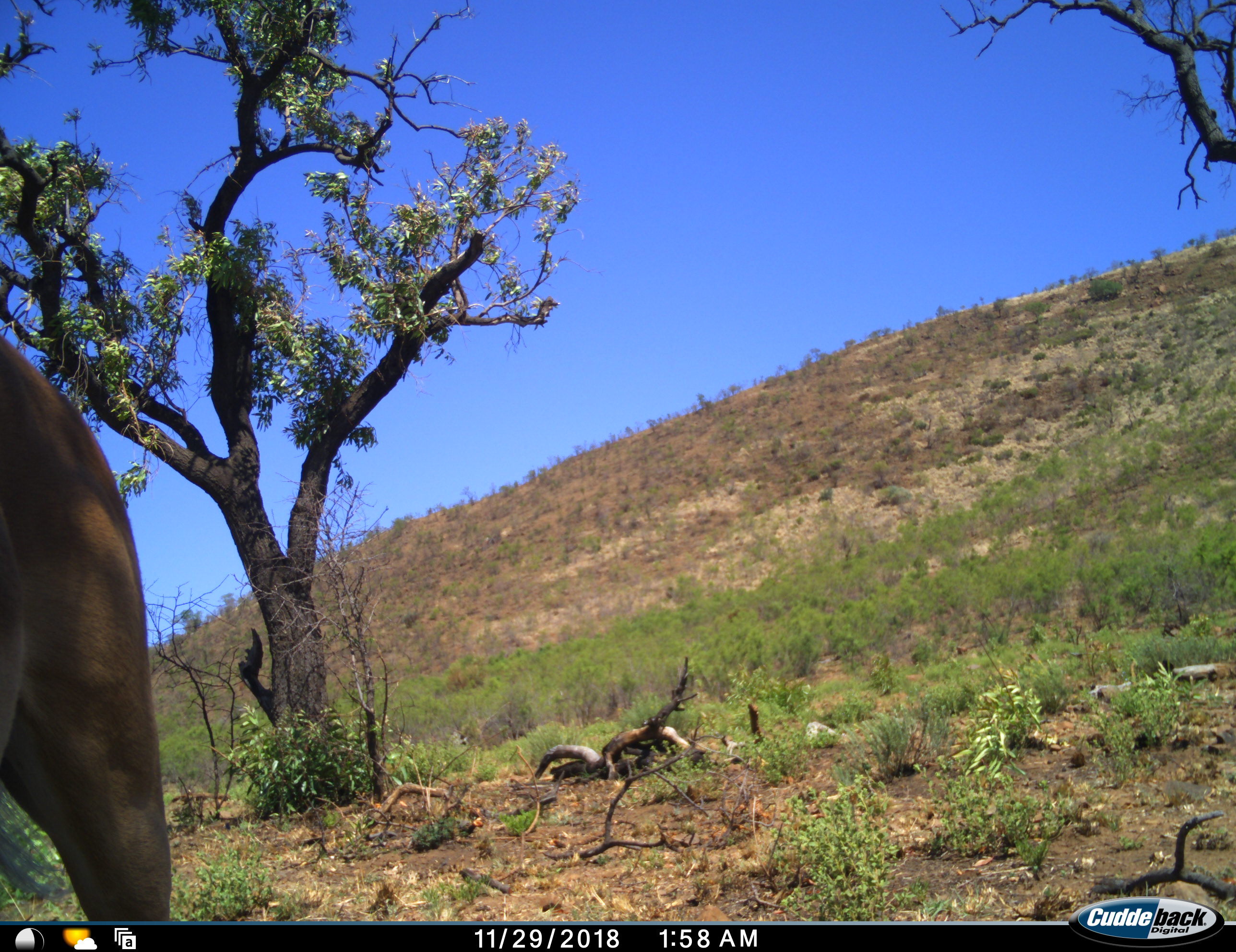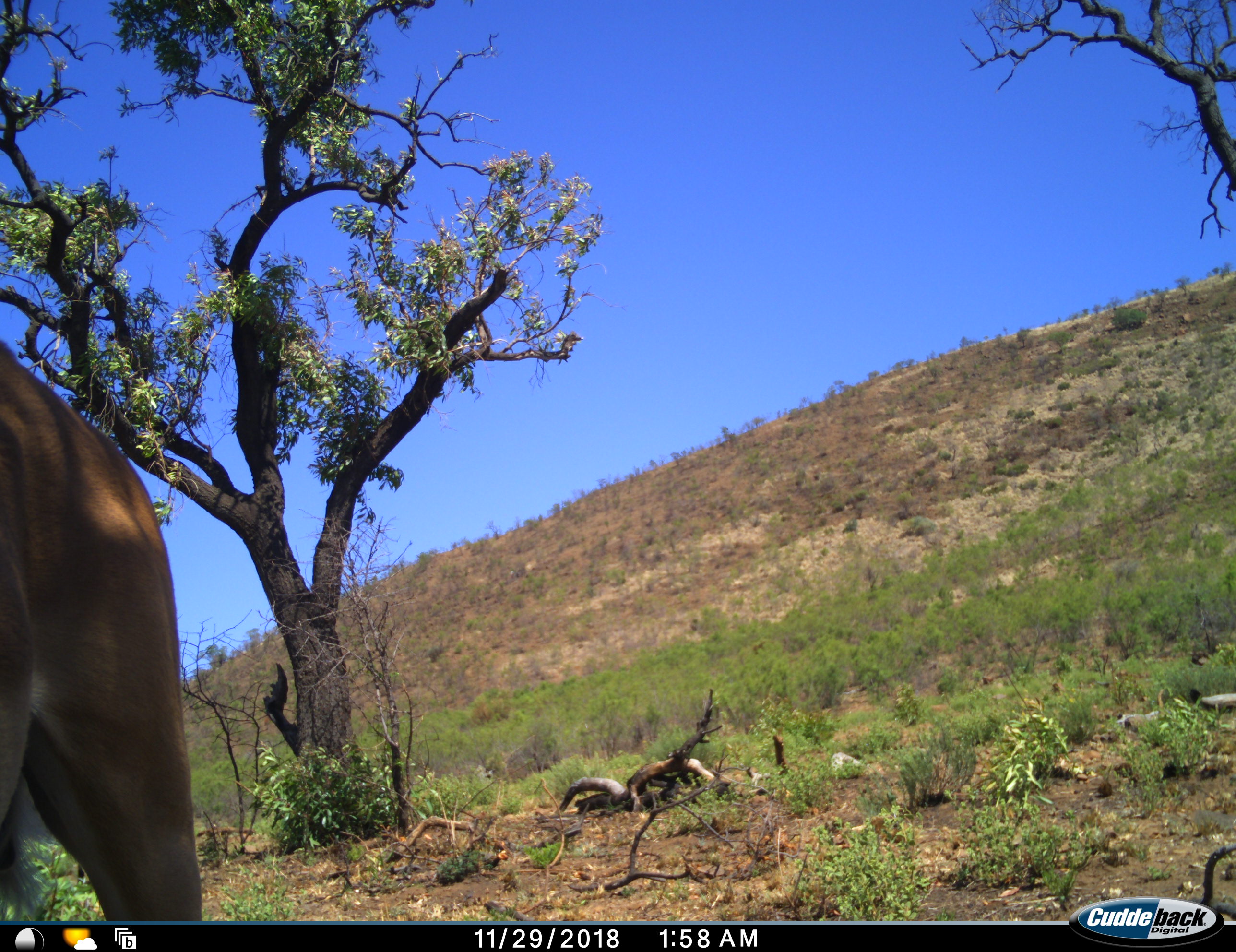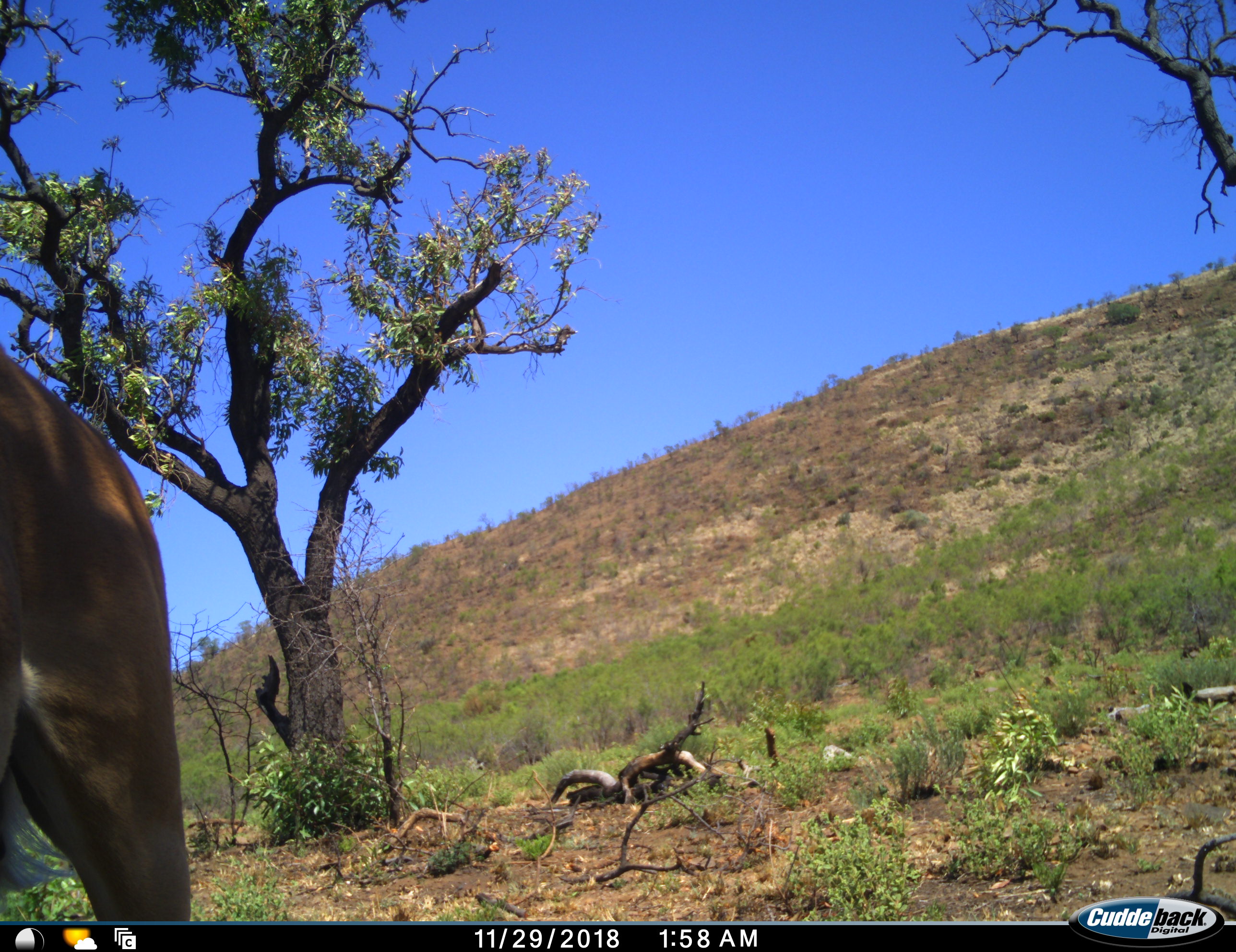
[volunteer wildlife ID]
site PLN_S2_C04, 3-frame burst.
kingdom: Animalia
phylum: Chordata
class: Mammalia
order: Artiodactyla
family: Bovidae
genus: Aepyceros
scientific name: Aepyceros melampus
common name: impala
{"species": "impala (Aepyceros melampus)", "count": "1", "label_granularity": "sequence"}